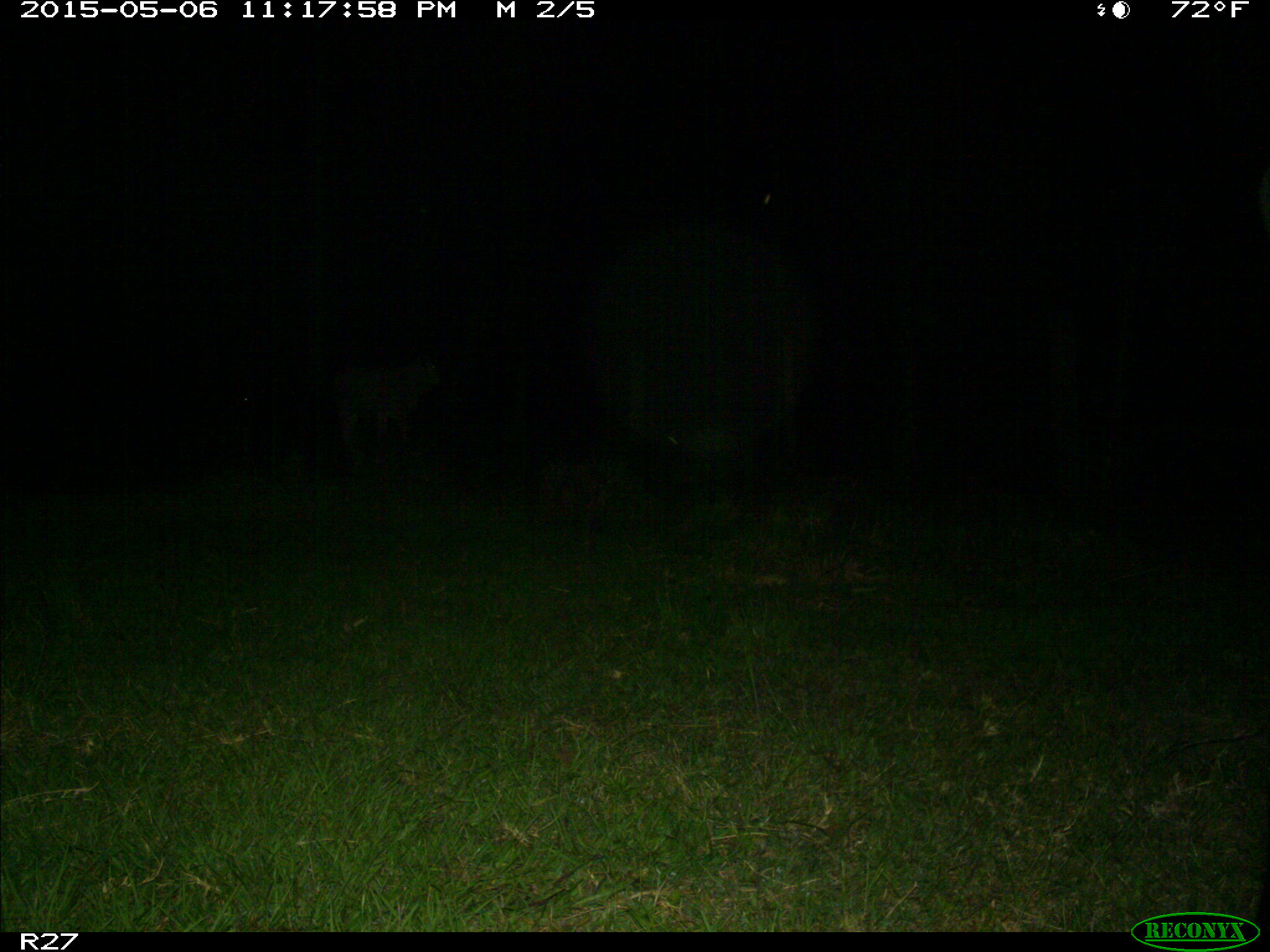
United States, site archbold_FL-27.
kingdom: Animalia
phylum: Chordata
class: Mammalia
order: Artiodactyla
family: Bovidae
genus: Bos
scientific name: Bos taurus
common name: domestic cow